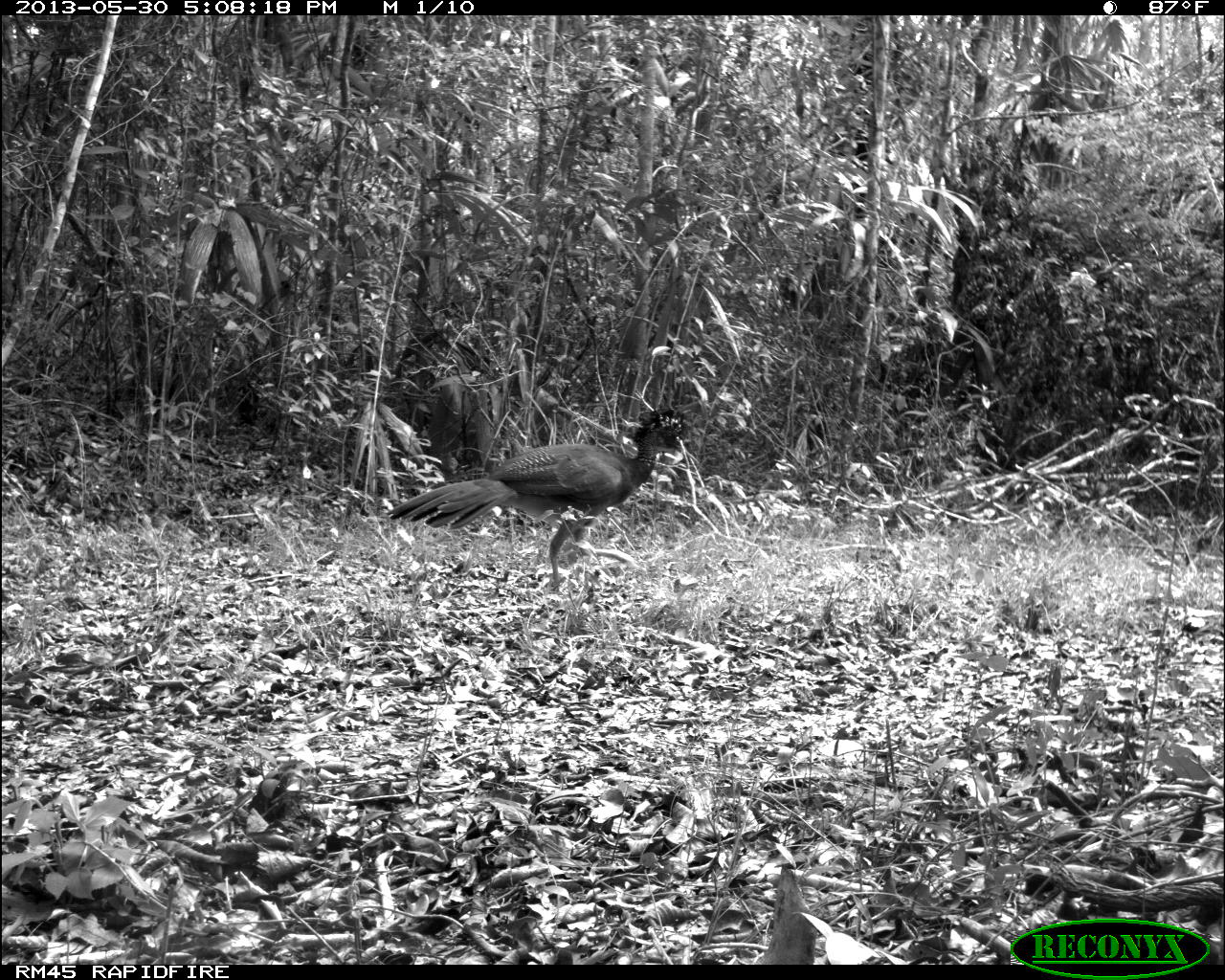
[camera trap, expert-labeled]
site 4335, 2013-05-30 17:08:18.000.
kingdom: Animalia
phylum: Chordata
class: Aves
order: Galliformes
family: Cracidae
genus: Crax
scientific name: Crax rubra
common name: great curassow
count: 1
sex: female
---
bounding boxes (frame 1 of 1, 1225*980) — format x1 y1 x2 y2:
crax rubra: 387 409 684 586; 762 868 817 965